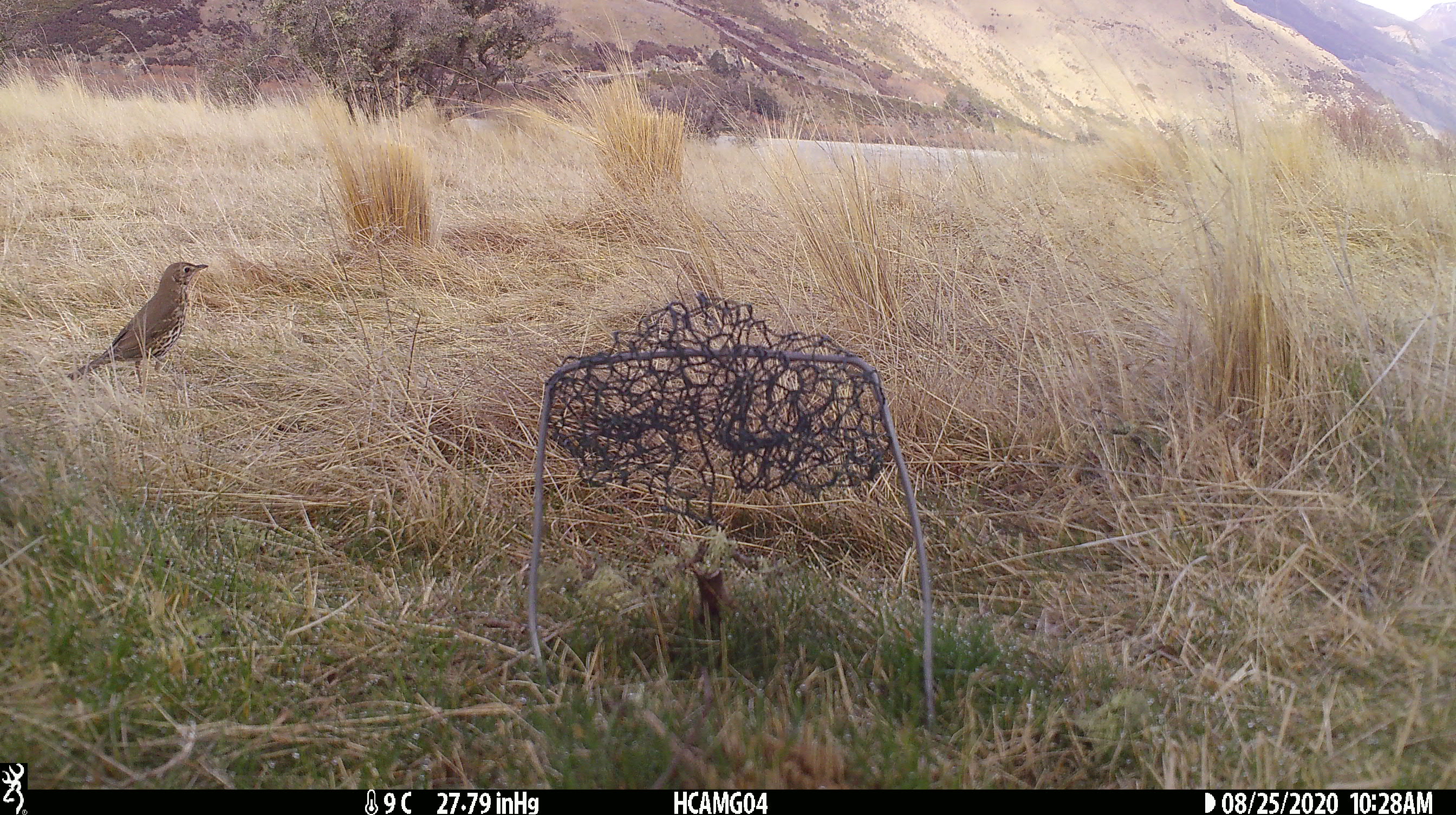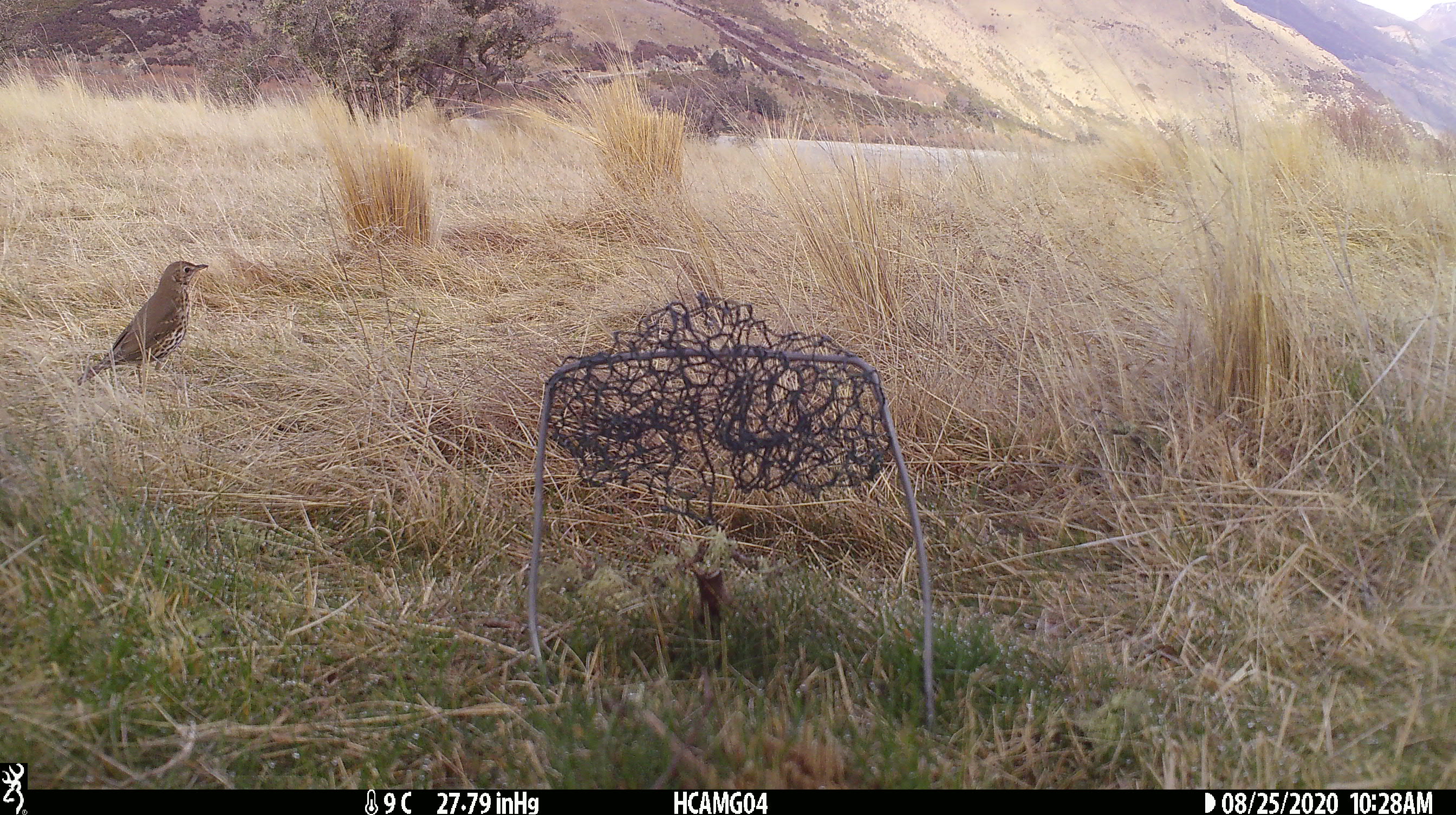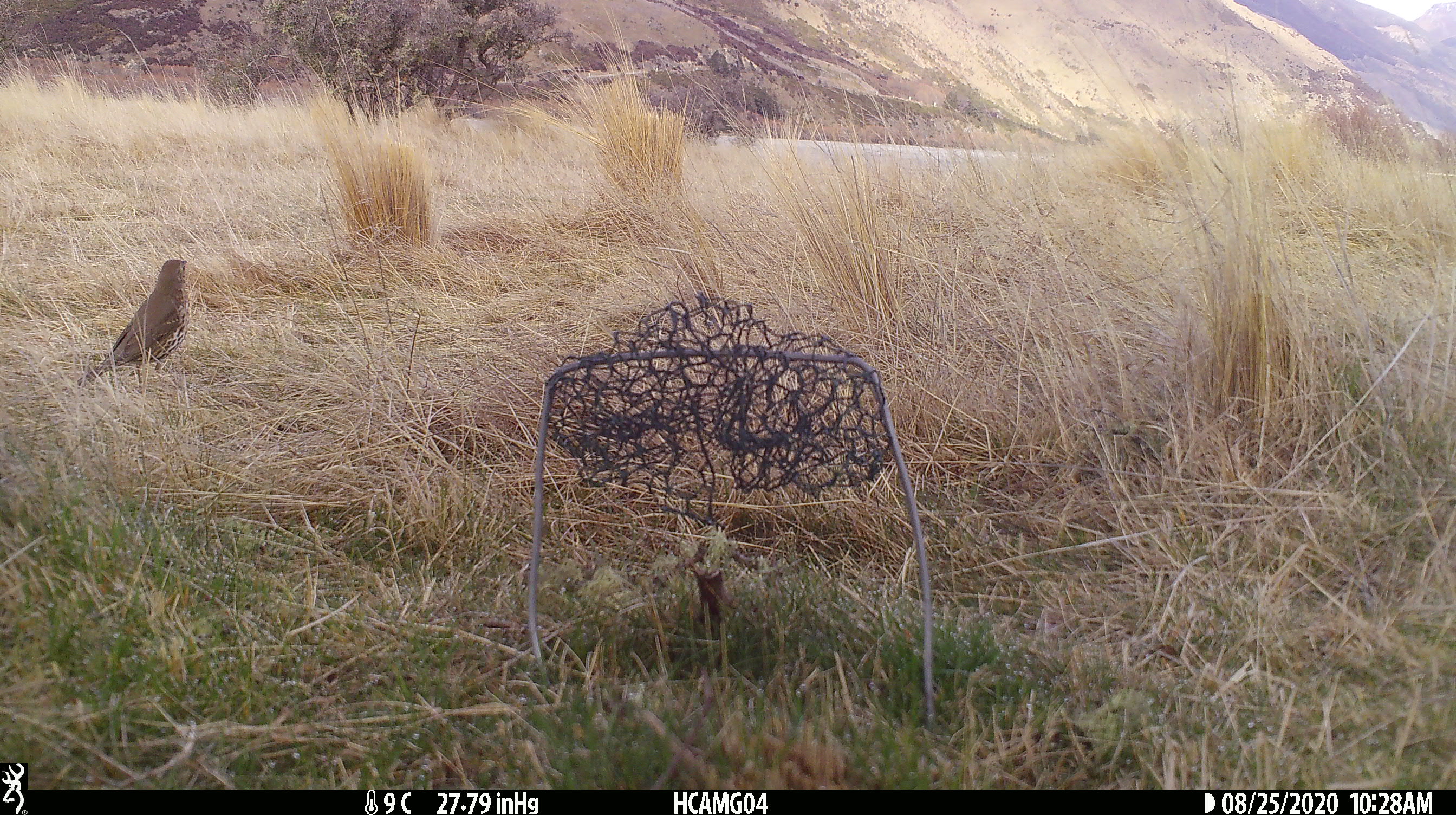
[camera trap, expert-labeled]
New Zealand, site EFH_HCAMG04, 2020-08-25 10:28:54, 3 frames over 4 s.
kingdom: Animalia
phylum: Chordata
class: Aves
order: Passeriformes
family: Turdidae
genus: Turdus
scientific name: Turdus philomelos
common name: song thrush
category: thrush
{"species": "thrush (song thrush) (Turdus philomelos)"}